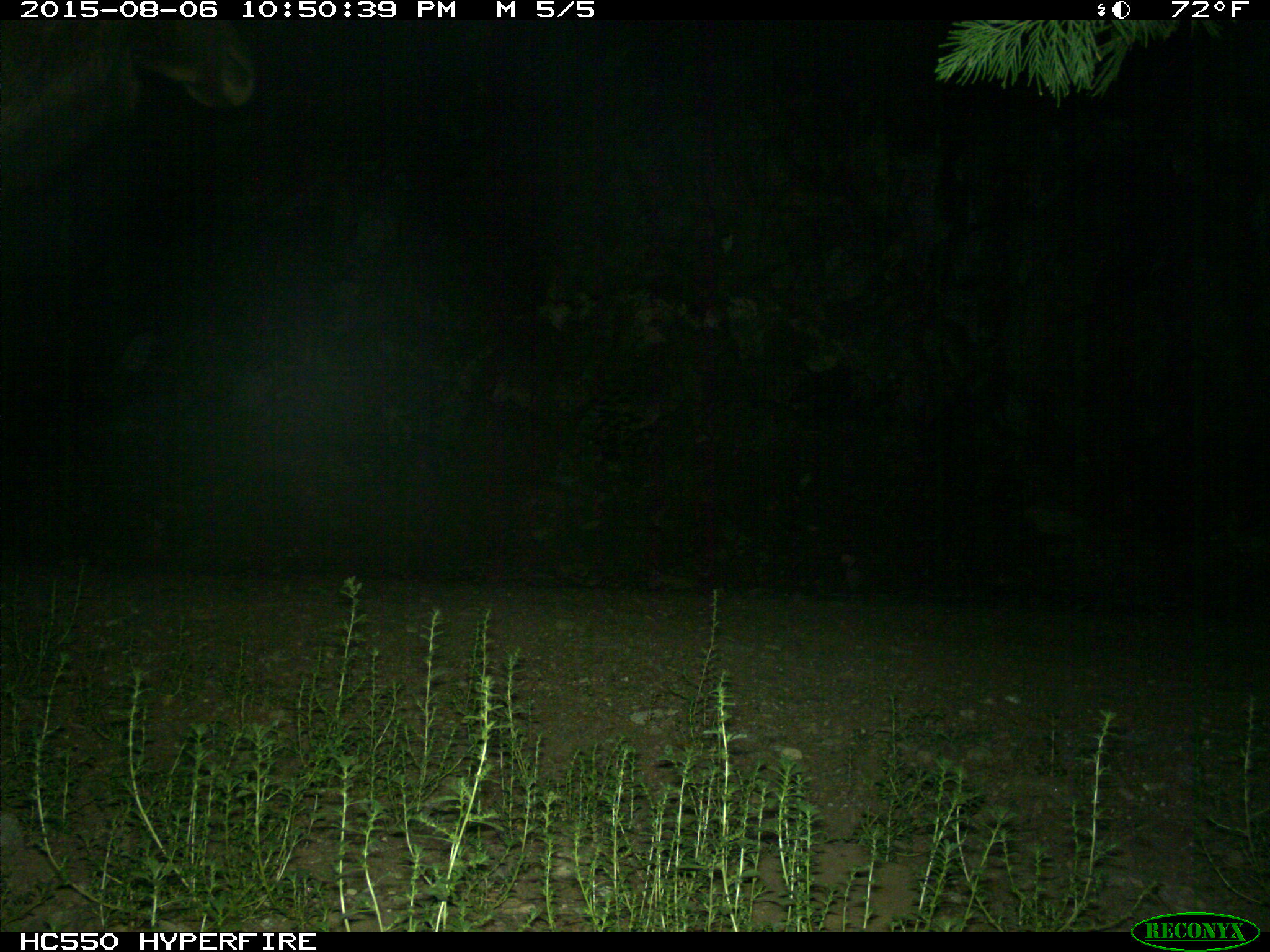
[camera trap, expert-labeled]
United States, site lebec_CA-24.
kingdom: Animalia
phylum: Chordata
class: Mammalia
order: Artiodactyla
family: Cervidae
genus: Cervus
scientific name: Cervus canadensis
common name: elk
Cervus canadensis (elk).